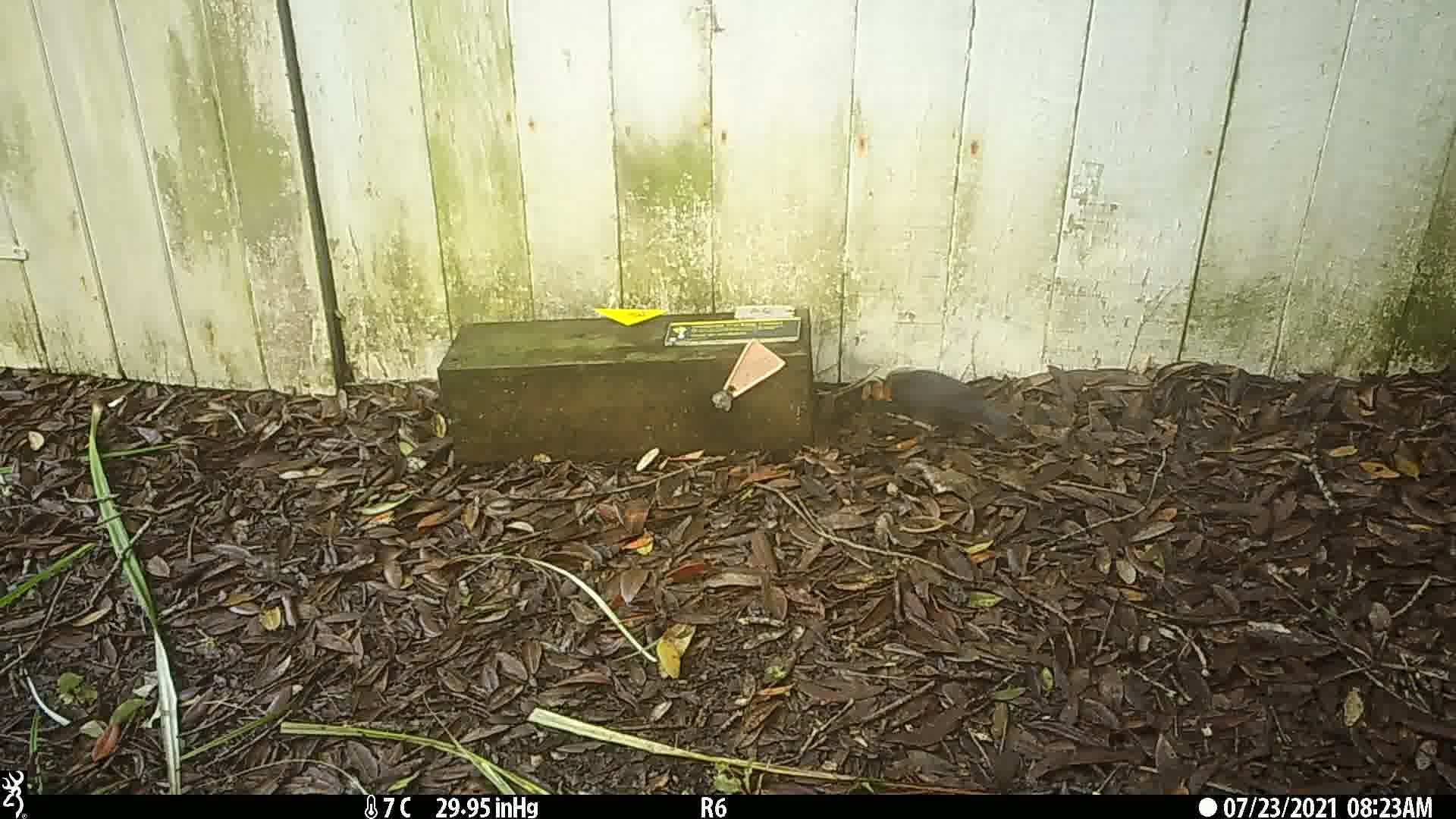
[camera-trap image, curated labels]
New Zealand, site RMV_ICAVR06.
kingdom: Animalia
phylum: Chordata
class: Aves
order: Passeriformes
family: Turdidae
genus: Turdus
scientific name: Turdus merula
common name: eurasian blackbird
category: blackbird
Blackbird (eurasian blackbird) (Turdus merula).